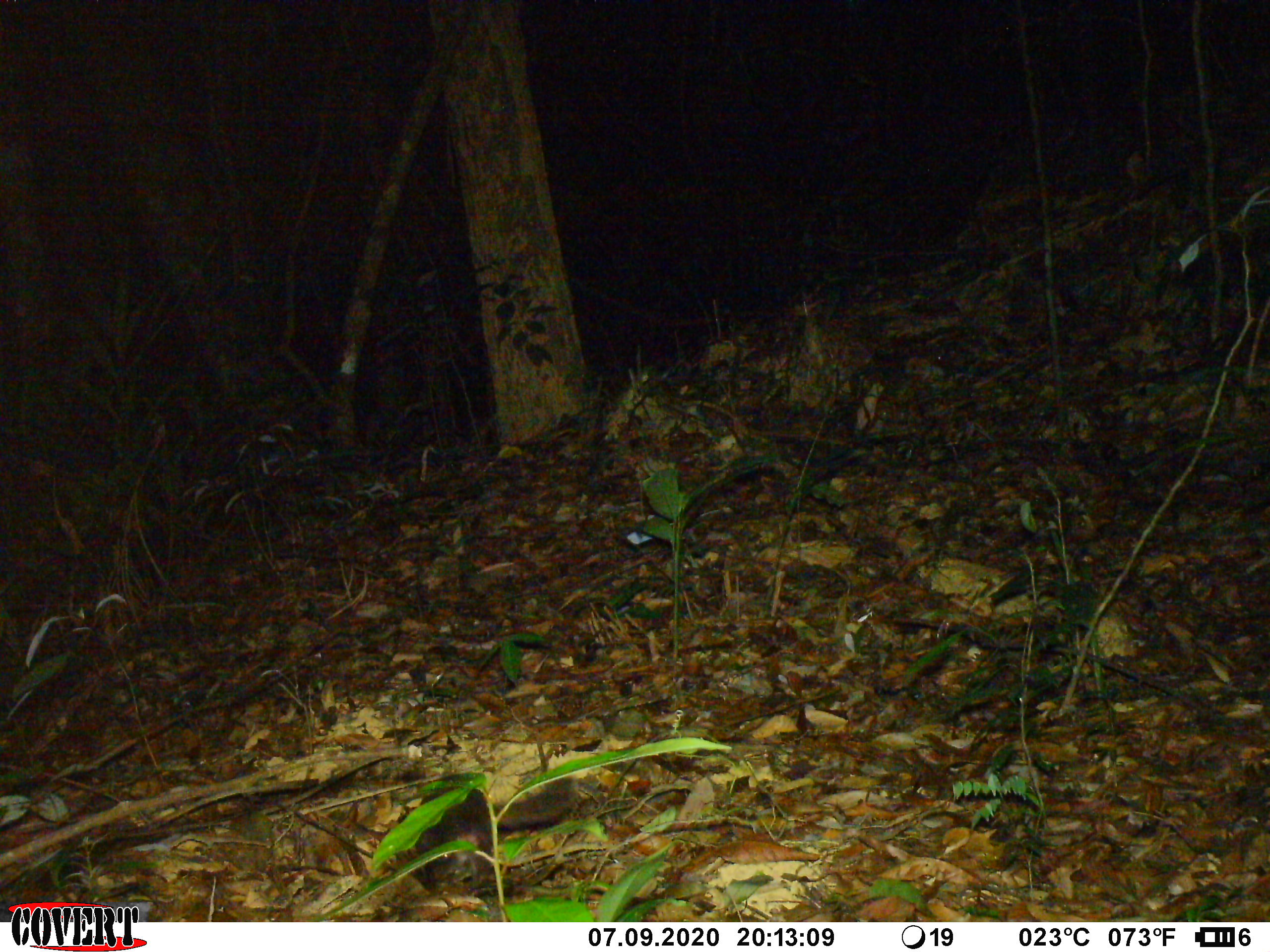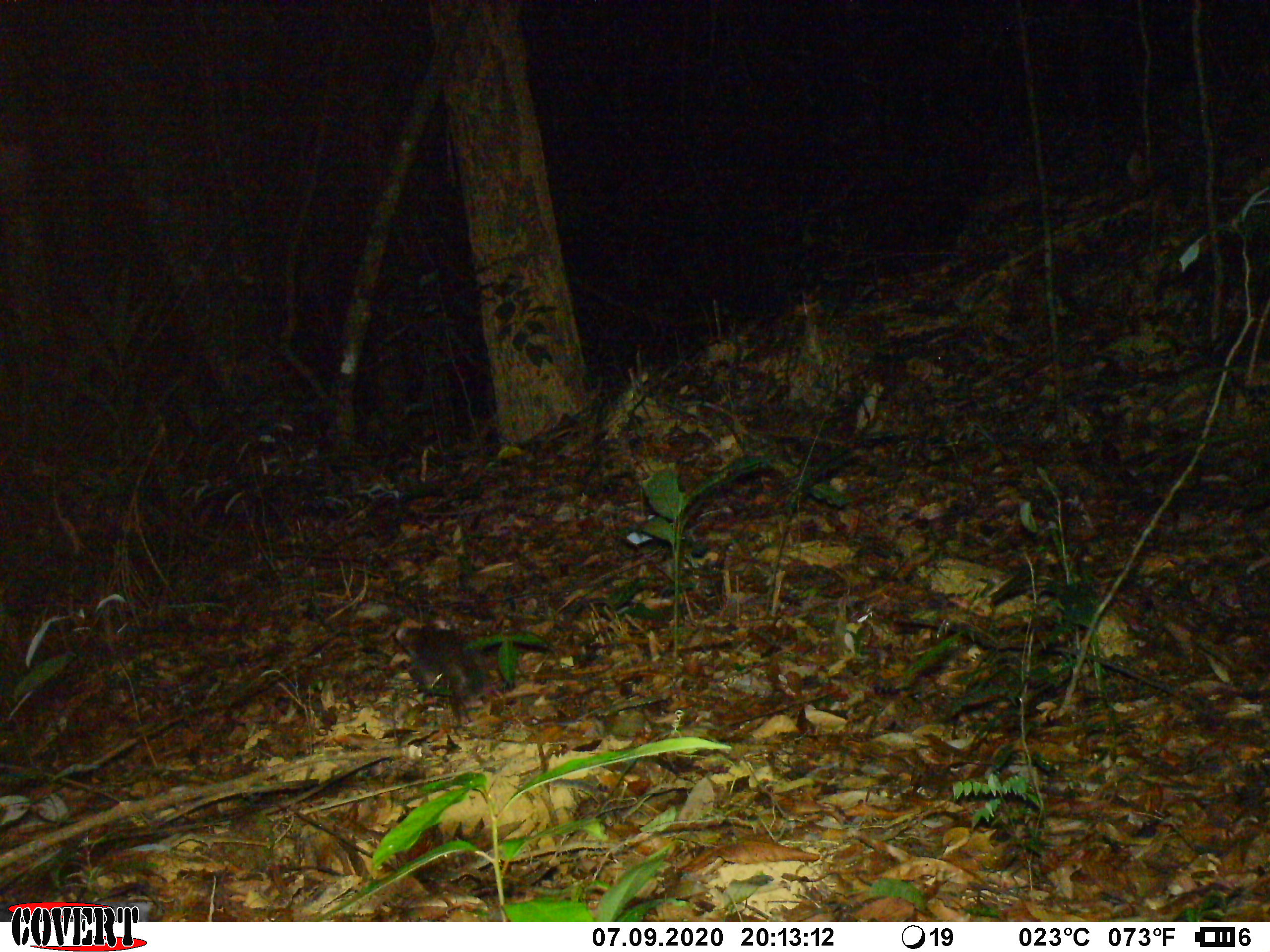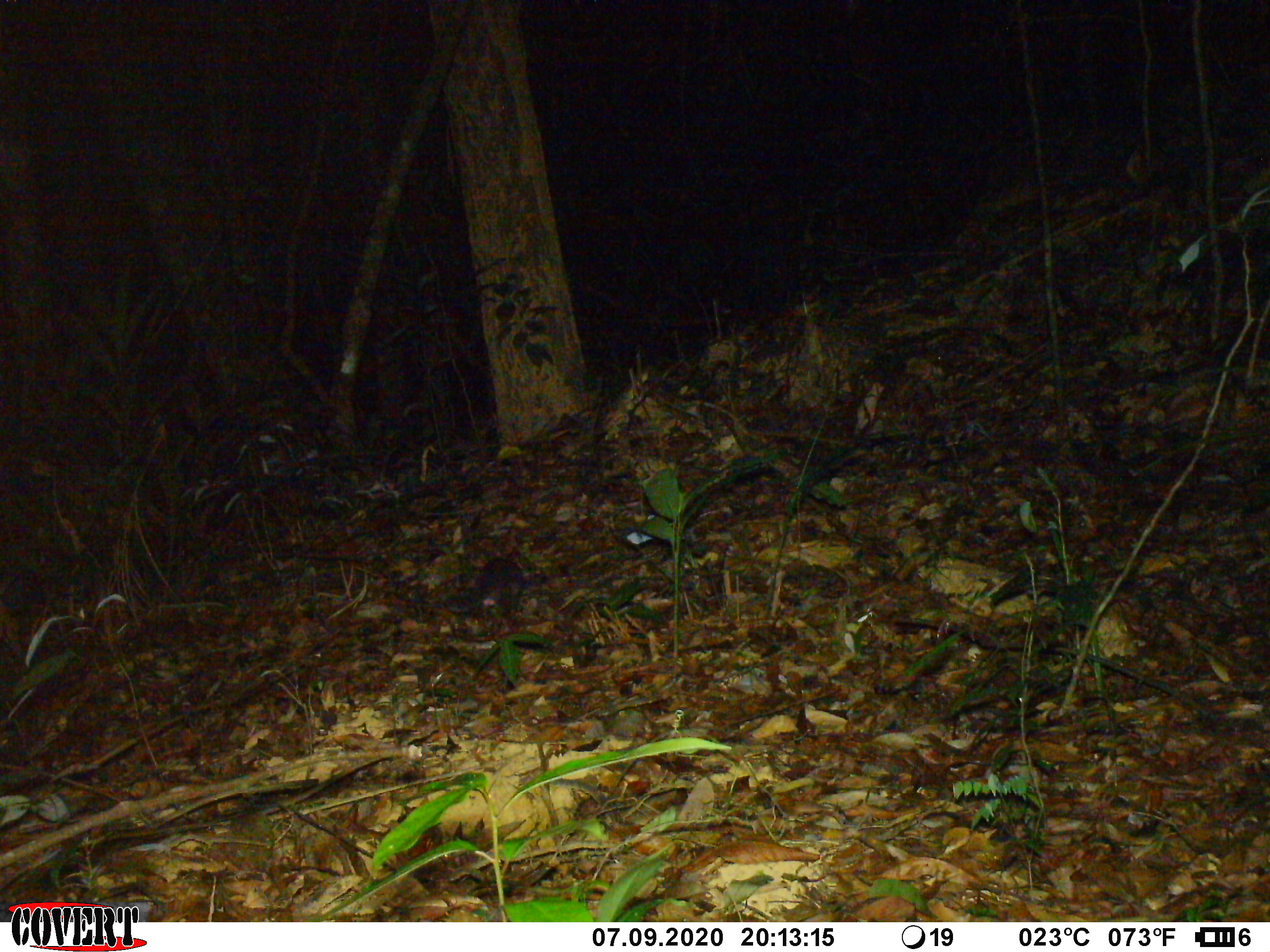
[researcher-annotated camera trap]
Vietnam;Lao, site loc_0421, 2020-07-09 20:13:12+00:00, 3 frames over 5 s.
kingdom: Animalia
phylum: Chordata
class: Mammalia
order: Carnivora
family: Mustelidae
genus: Melogale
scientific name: Melogale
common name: ferret badger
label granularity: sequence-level